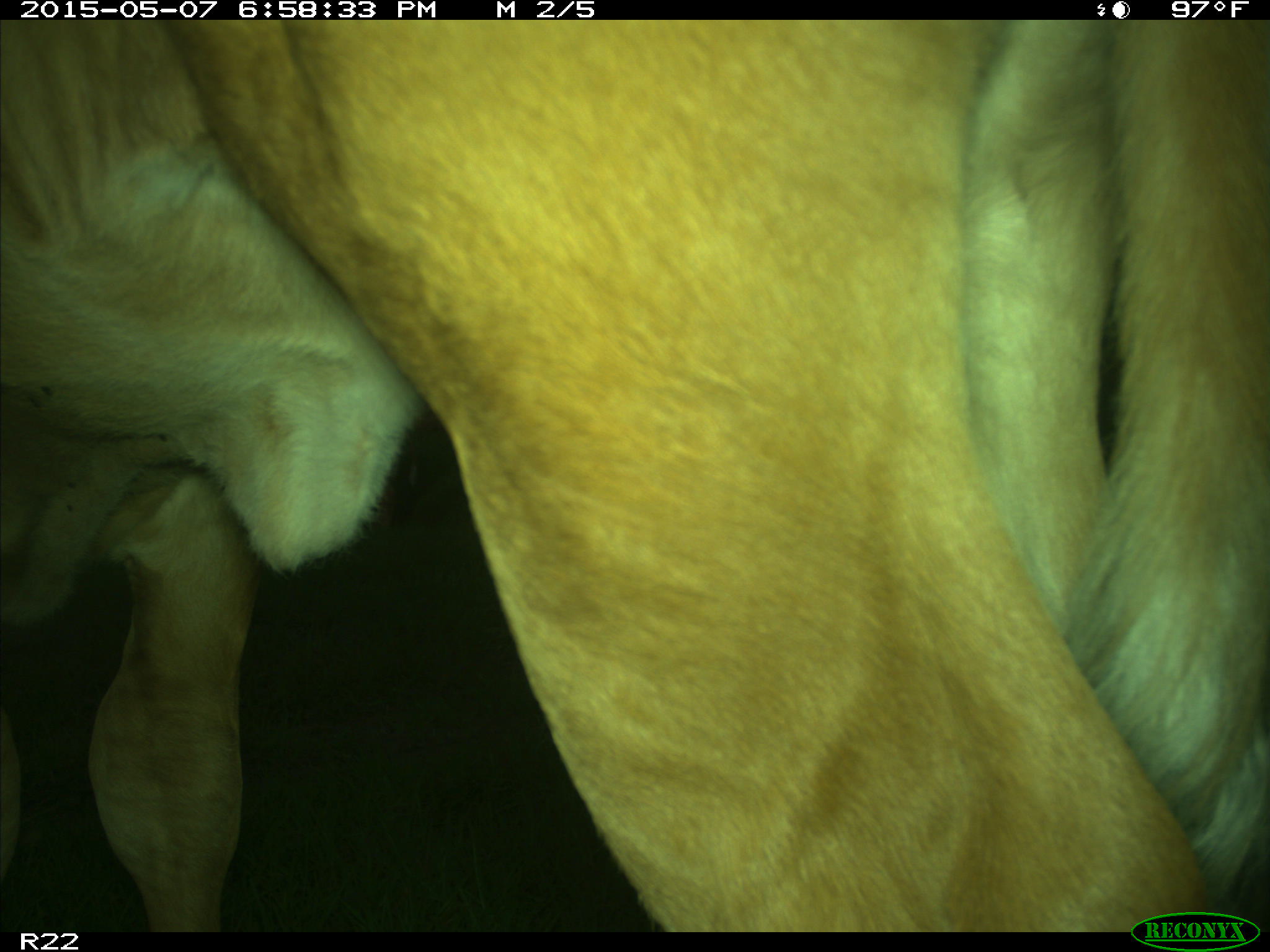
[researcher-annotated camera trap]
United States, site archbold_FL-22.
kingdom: Animalia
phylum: Chordata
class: Mammalia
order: Artiodactyla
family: Bovidae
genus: Bos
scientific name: Bos taurus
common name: domestic cow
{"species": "Bos taurus (domestic cow)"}